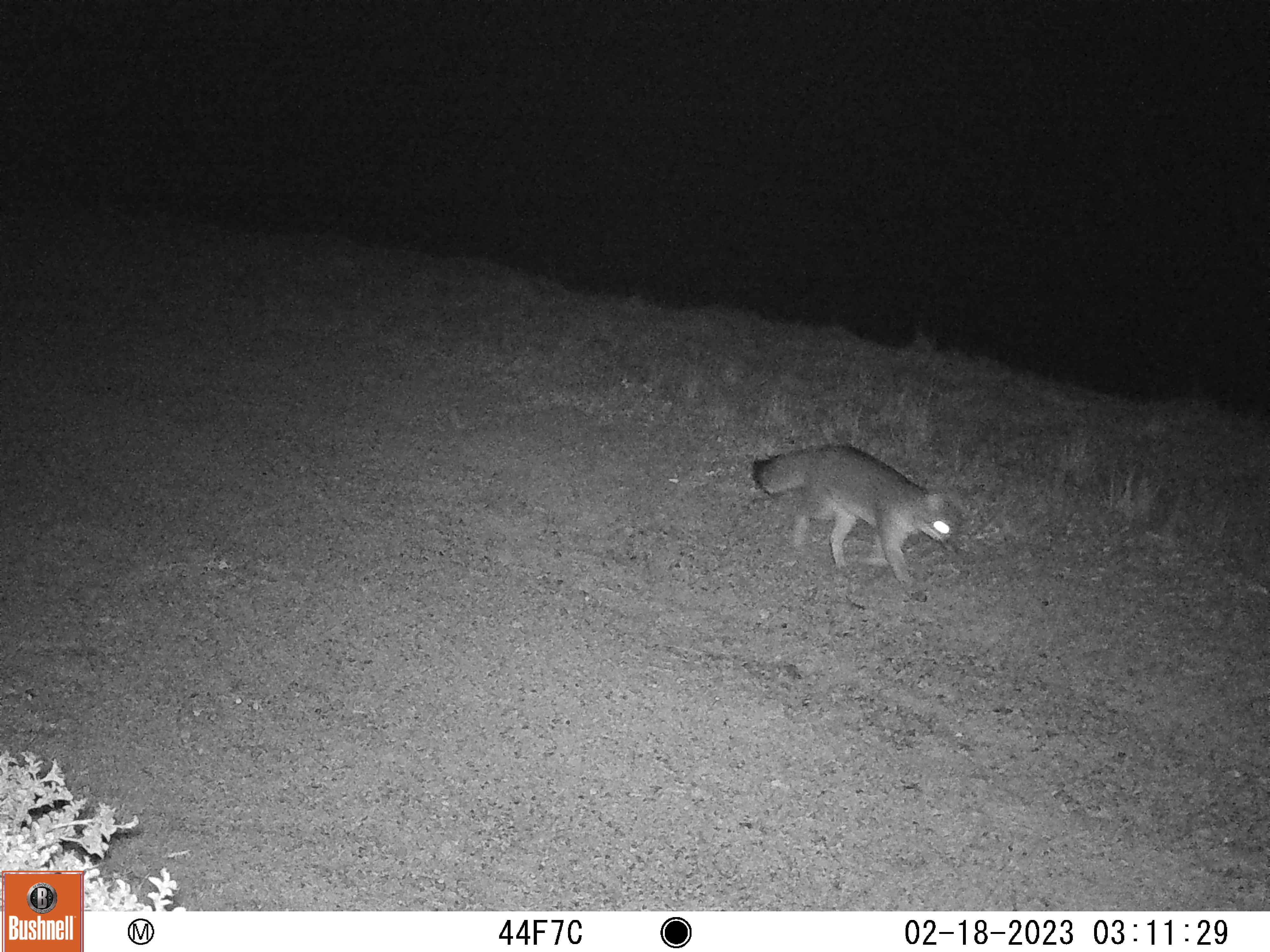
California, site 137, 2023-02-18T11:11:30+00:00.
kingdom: Animalia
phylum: Chordata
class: Mammalia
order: Carnivora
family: Canidae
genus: Urocyon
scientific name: Urocyon cinereoargenteus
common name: gray fox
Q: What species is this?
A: Gray fox (Urocyon cinereoargenteus).